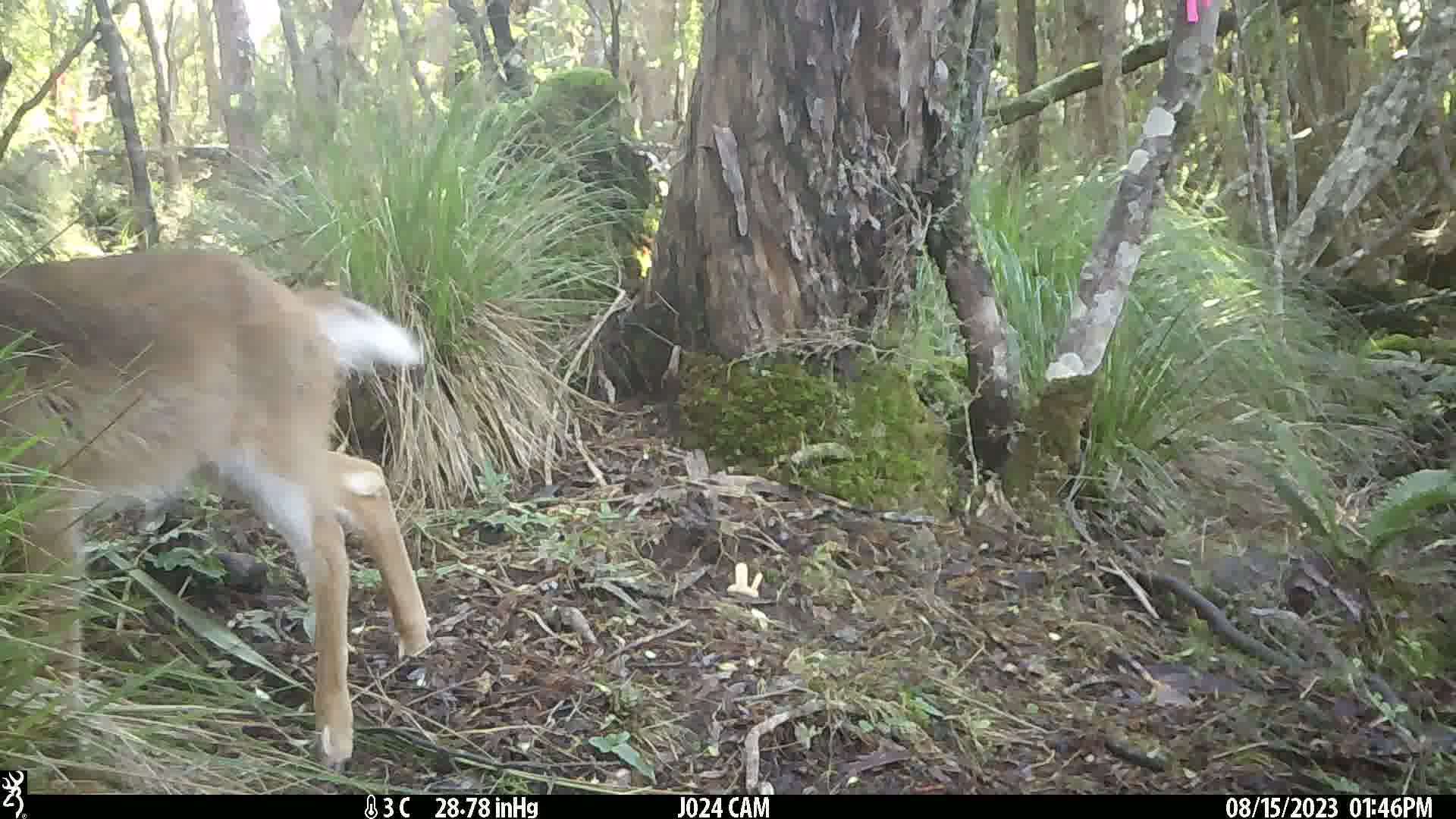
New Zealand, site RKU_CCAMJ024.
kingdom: Animalia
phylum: Chordata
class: Mammalia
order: Artiodactyla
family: Cervidae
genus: Odocoileus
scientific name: Odocoileus virginianus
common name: white-tailed deer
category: white tailed deer